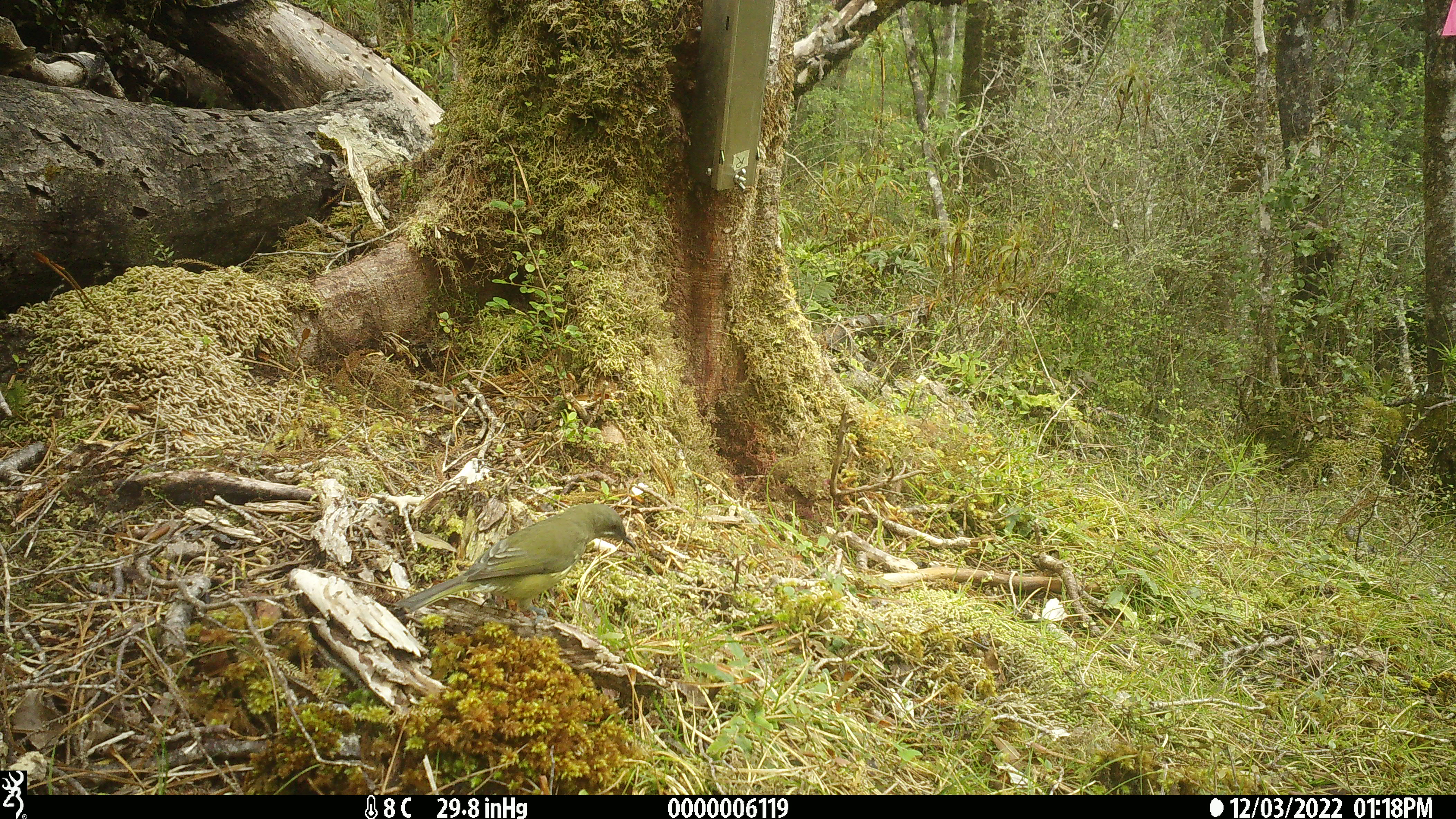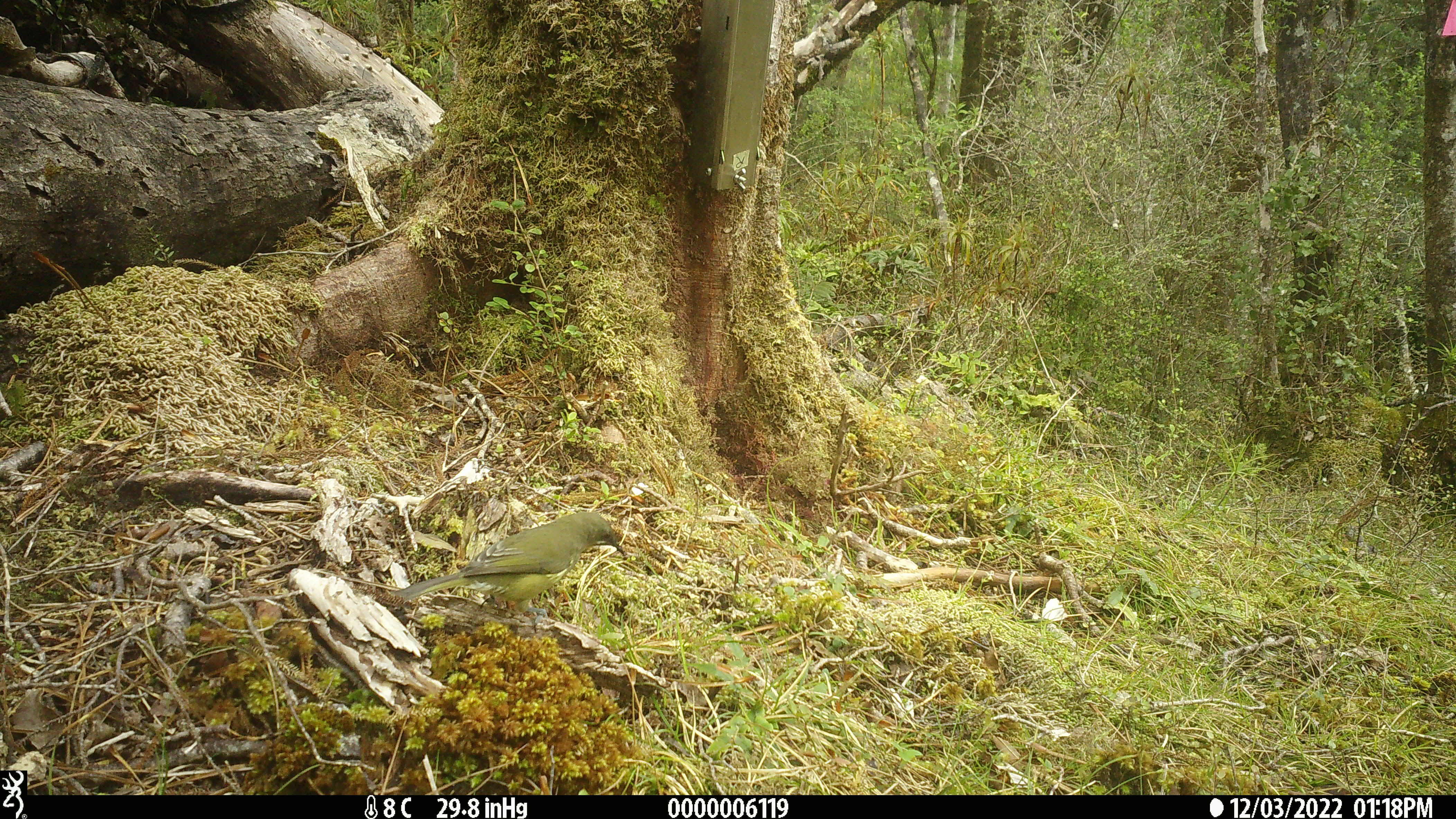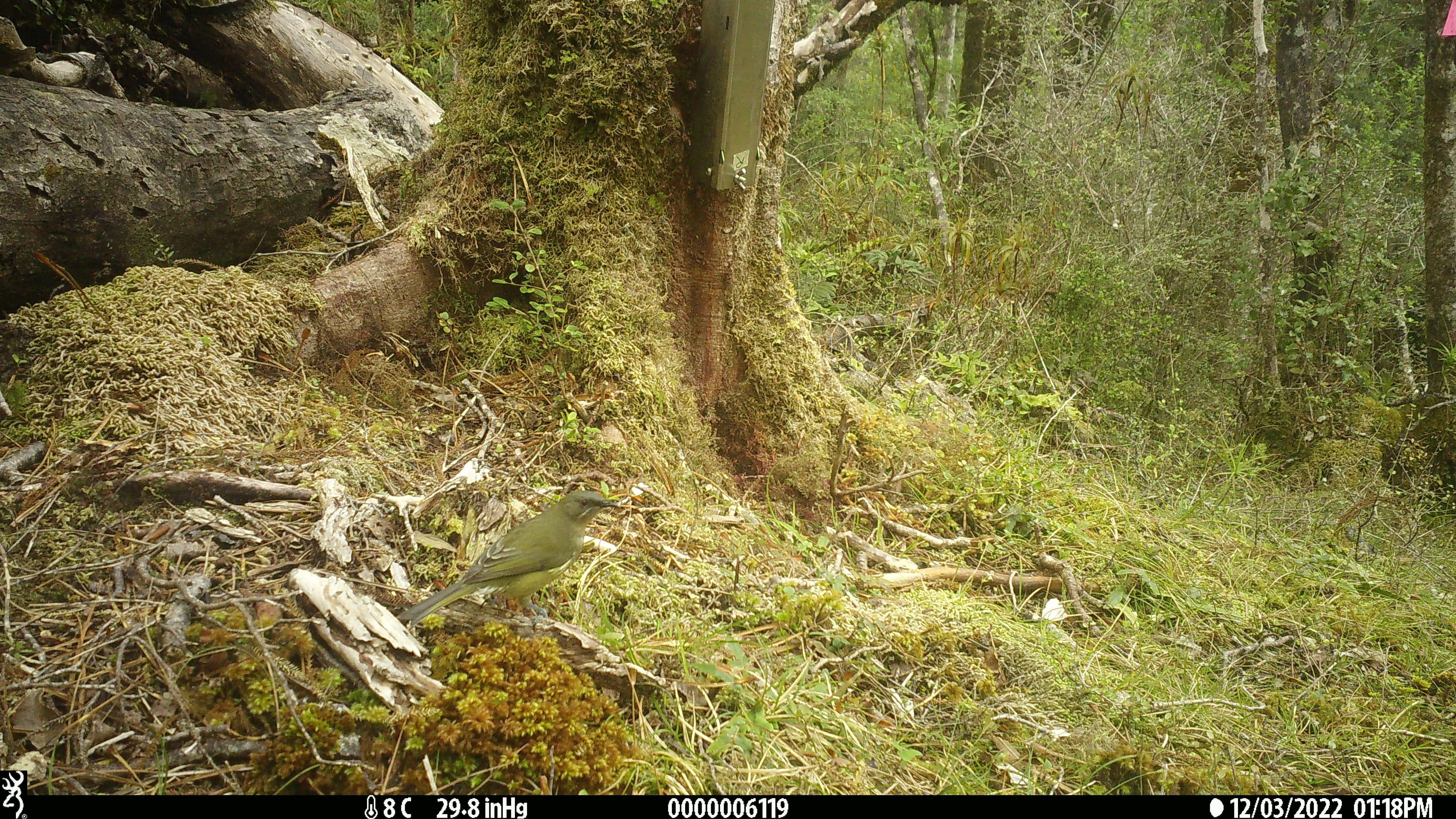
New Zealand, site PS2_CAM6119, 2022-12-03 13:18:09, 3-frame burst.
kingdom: Animalia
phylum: Chordata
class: Aves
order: Passeriformes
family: Meliphagidae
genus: Anthornis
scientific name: Anthornis melanura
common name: new zealand bellbird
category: bellbird